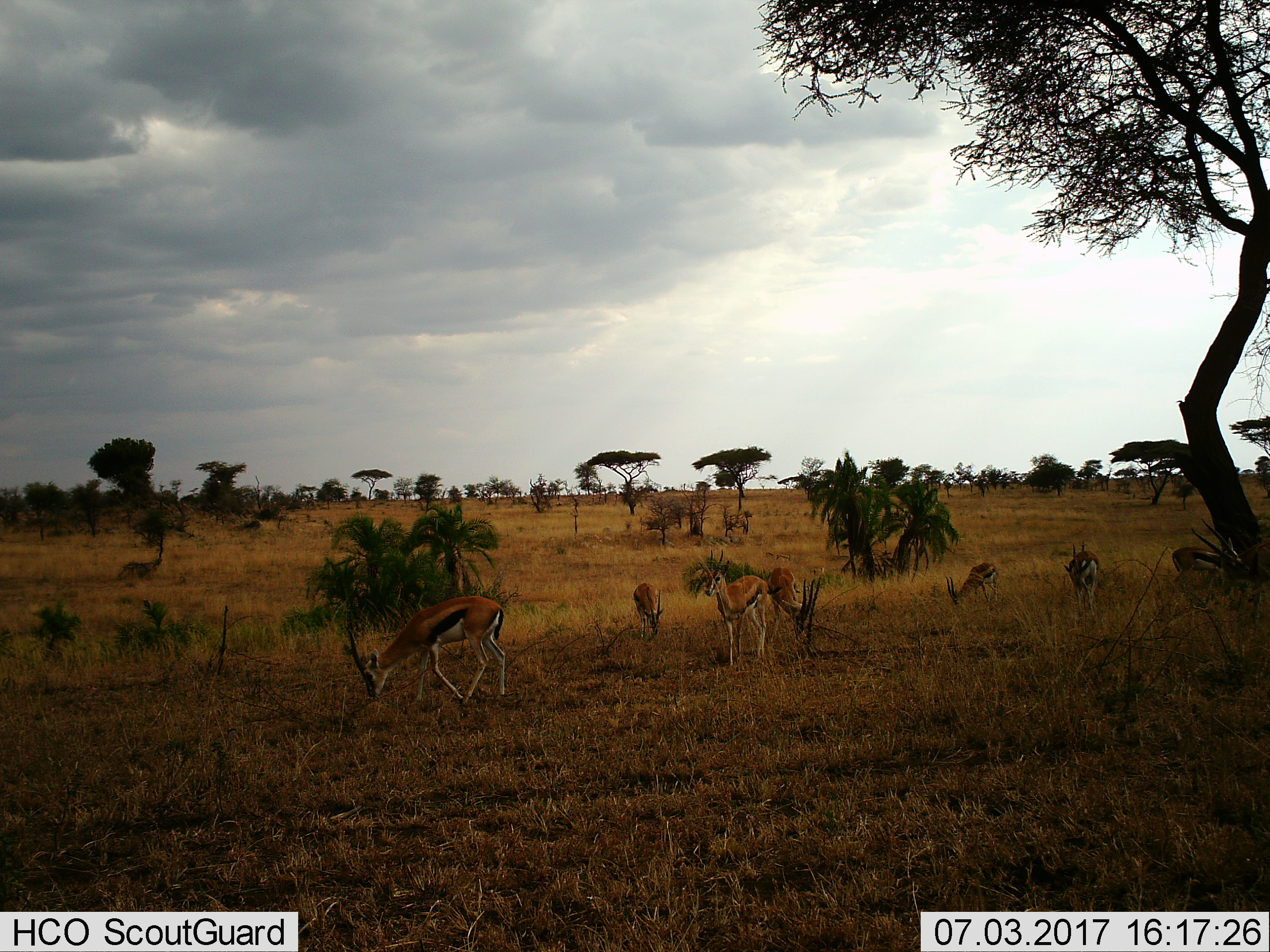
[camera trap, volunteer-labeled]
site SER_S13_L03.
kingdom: Animalia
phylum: Chordata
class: Mammalia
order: Artiodactyla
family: Bovidae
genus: Eudorcas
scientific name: Eudorcas thomsonii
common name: thomson's gazelle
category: gazellethomsons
Gazellethomsons (thomson's gazelle) (Eudorcas thomsonii), count 7. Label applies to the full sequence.